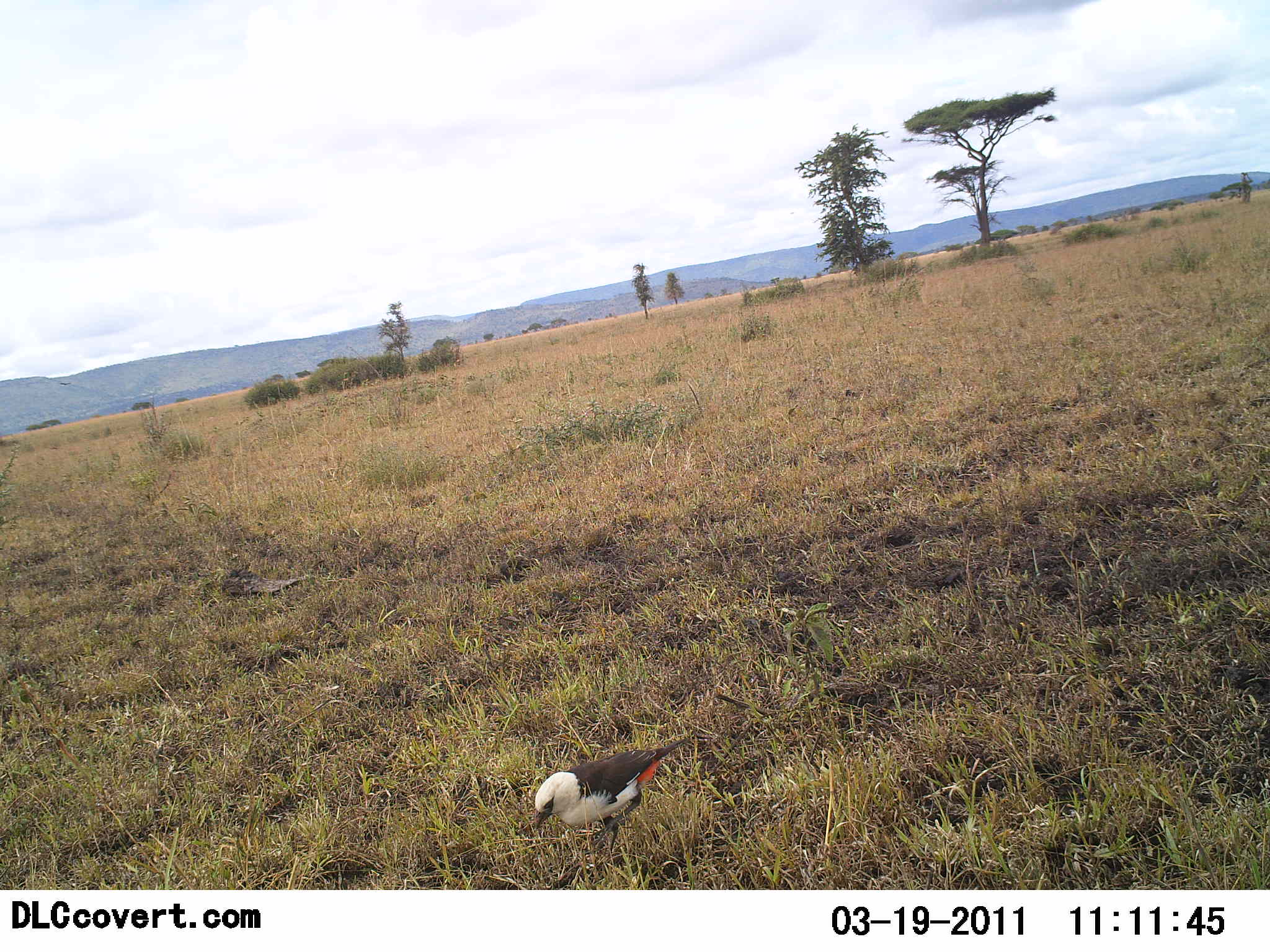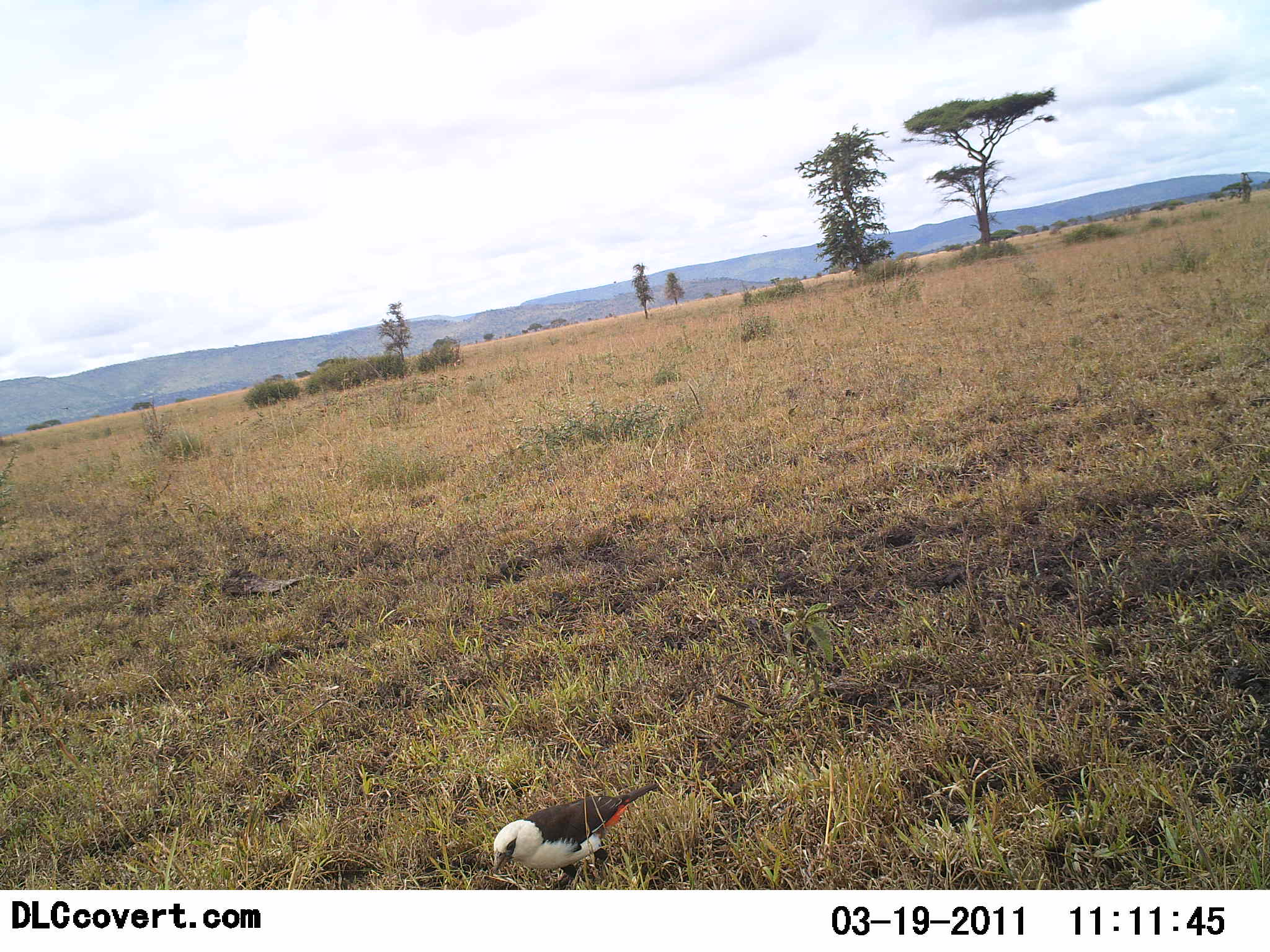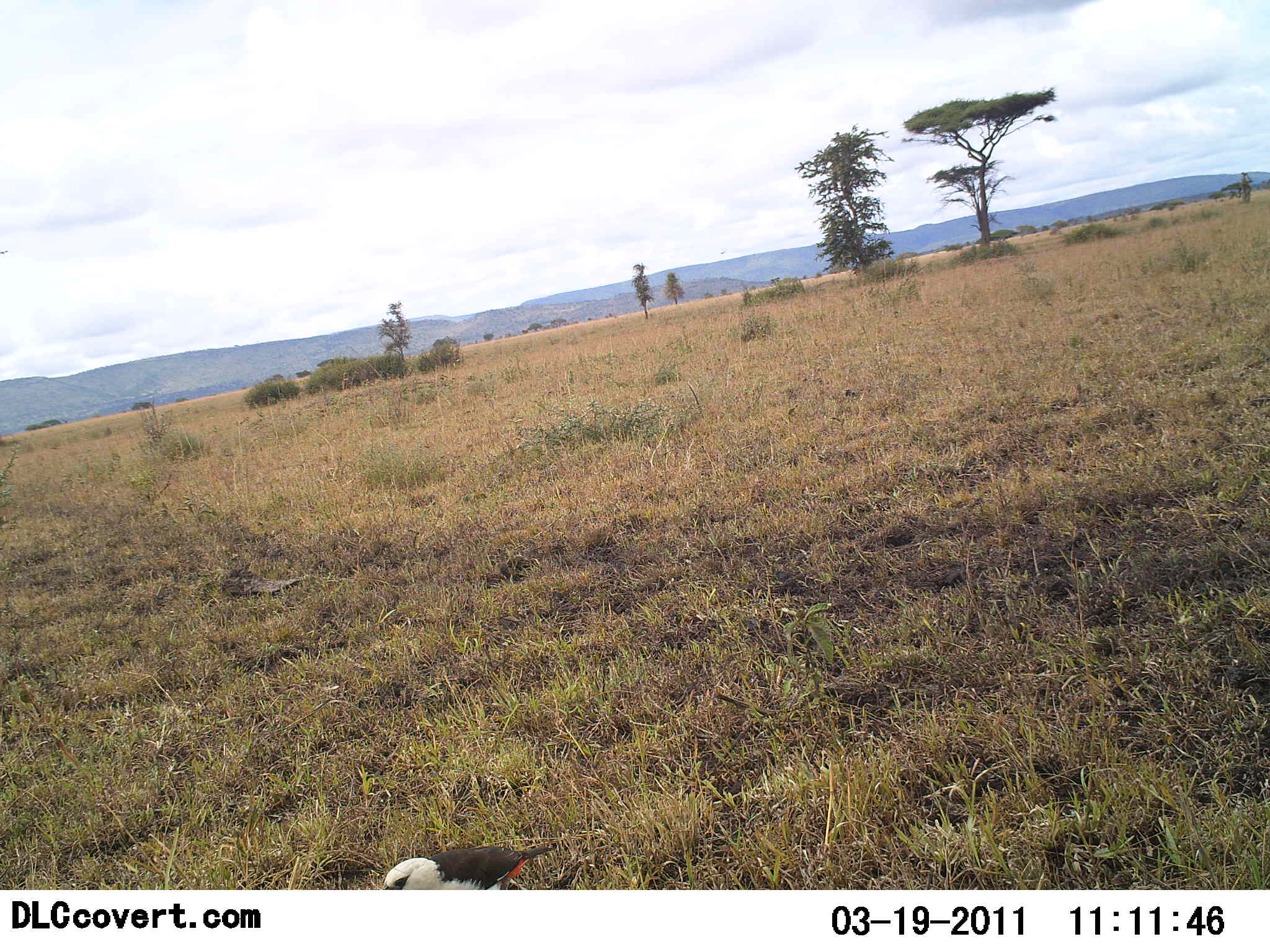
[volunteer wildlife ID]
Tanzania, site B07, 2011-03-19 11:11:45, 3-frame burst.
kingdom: Animalia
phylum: Chordata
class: Aves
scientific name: Aves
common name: bird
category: otherbird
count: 1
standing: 17%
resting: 0%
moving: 83%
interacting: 0%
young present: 0%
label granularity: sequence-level